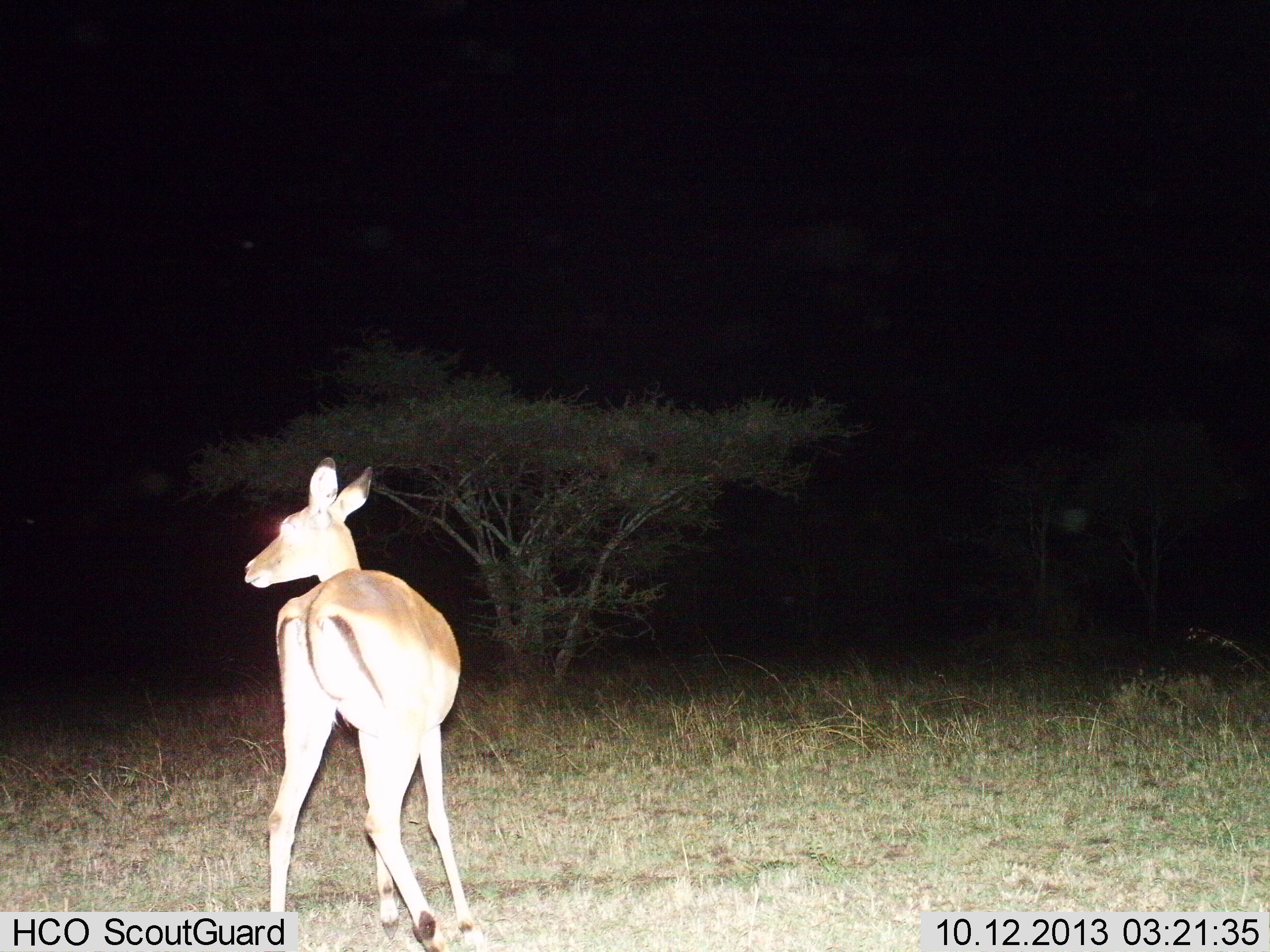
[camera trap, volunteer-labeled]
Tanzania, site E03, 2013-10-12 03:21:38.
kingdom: Animalia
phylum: Chordata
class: Mammalia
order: Artiodactyla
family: Bovidae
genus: Aepyceros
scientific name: Aepyceros melampus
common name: impala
Impala (Aepyceros melampus), count 1. Behavior (volunteer vote fractions): standing 90%, resting 0%, moving 10%, interacting 0%. Young present (vote fraction): 0%. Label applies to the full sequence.